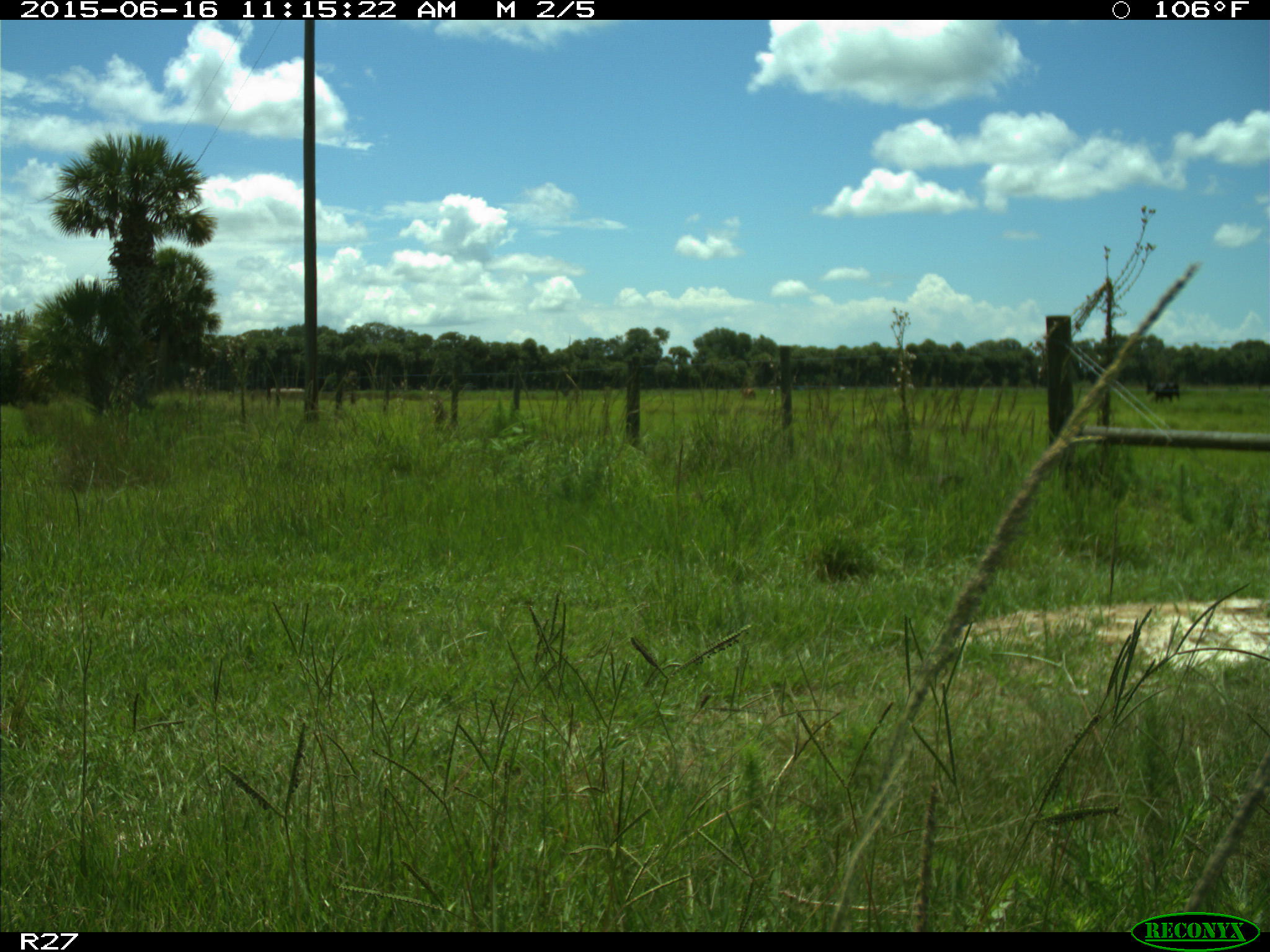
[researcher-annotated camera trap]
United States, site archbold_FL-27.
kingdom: Animalia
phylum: Chordata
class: Mammalia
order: Artiodactyla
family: Bovidae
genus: Bos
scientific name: Bos taurus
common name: domestic cow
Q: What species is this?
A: Bos taurus (domestic cow).